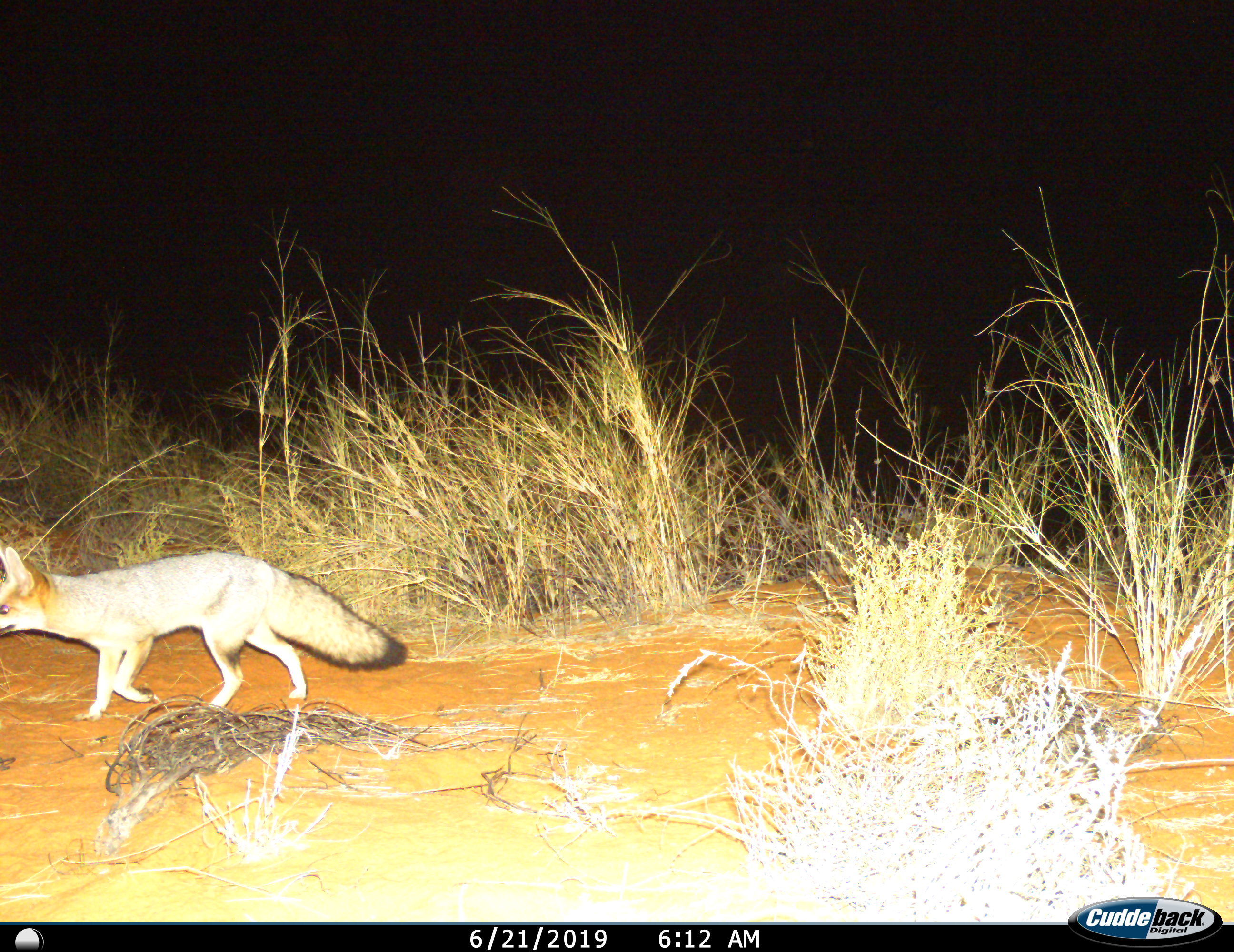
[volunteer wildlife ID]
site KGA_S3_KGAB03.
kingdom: Animalia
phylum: Chordata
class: Mammalia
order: Carnivora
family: Canidae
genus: Vulpes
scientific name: Vulpes chama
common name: cape fox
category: foxcape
Foxcape (cape fox) (Vulpes chama), count 1. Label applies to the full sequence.